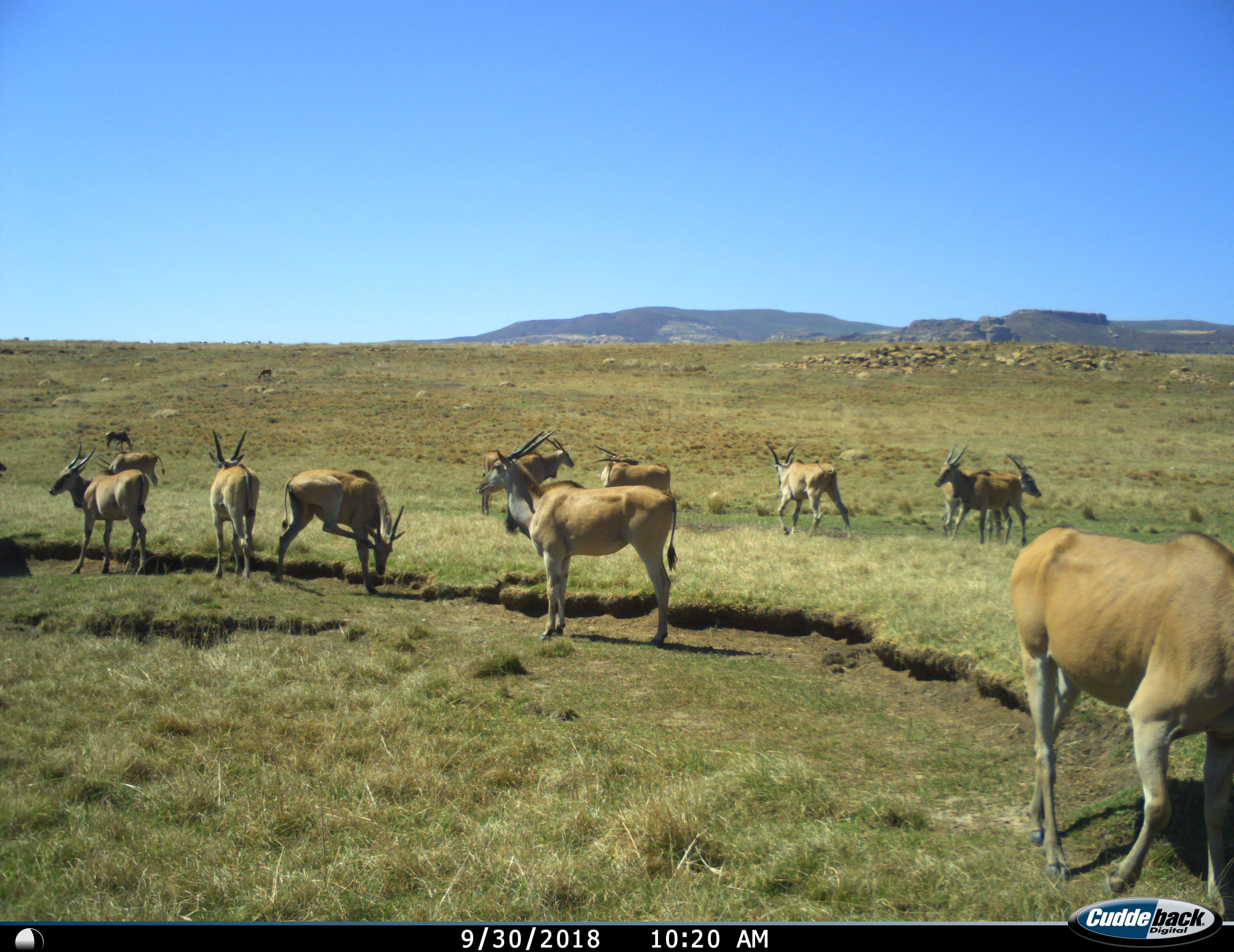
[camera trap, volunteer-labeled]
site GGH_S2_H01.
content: unidentified animal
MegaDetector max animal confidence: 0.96